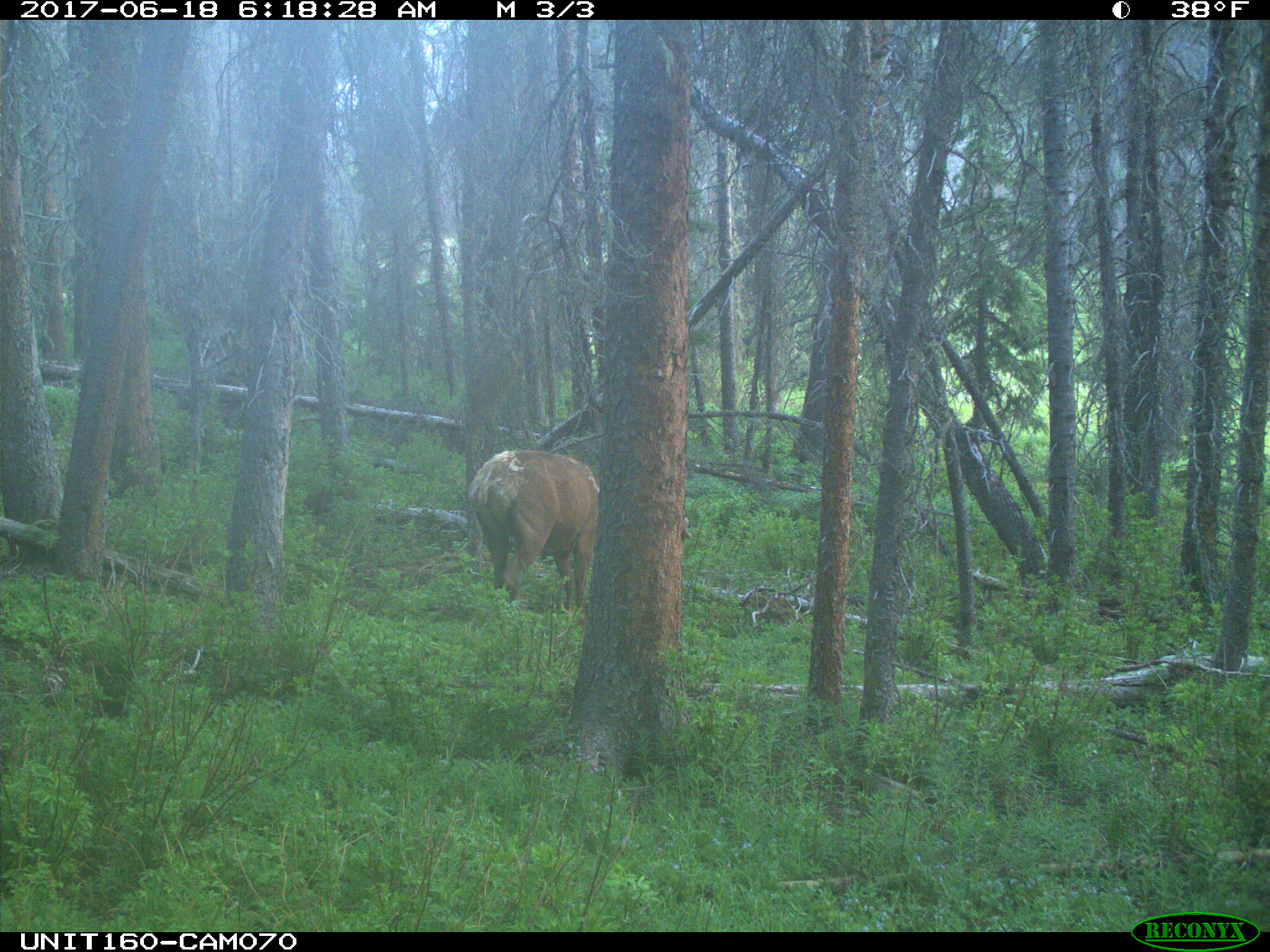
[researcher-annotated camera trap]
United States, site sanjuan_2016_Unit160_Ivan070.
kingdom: Animalia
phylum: Chordata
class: Mammalia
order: Artiodactyla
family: Cervidae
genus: Cervus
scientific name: Cervus elaphus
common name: red deer